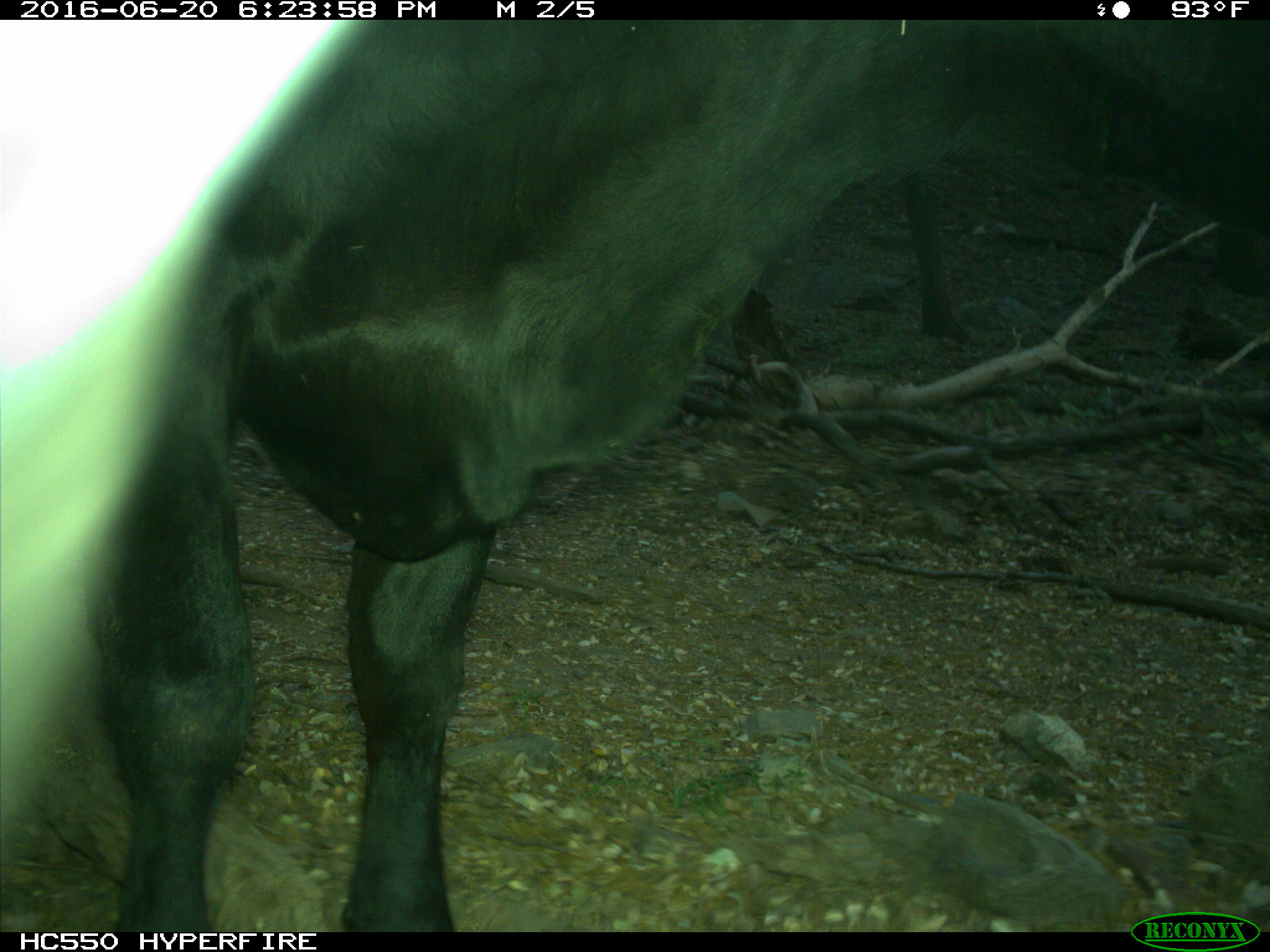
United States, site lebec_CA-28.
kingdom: Animalia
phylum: Chordata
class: Mammalia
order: Artiodactyla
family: Bovidae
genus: Bos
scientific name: Bos taurus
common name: domestic cow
Bos taurus (domestic cow).